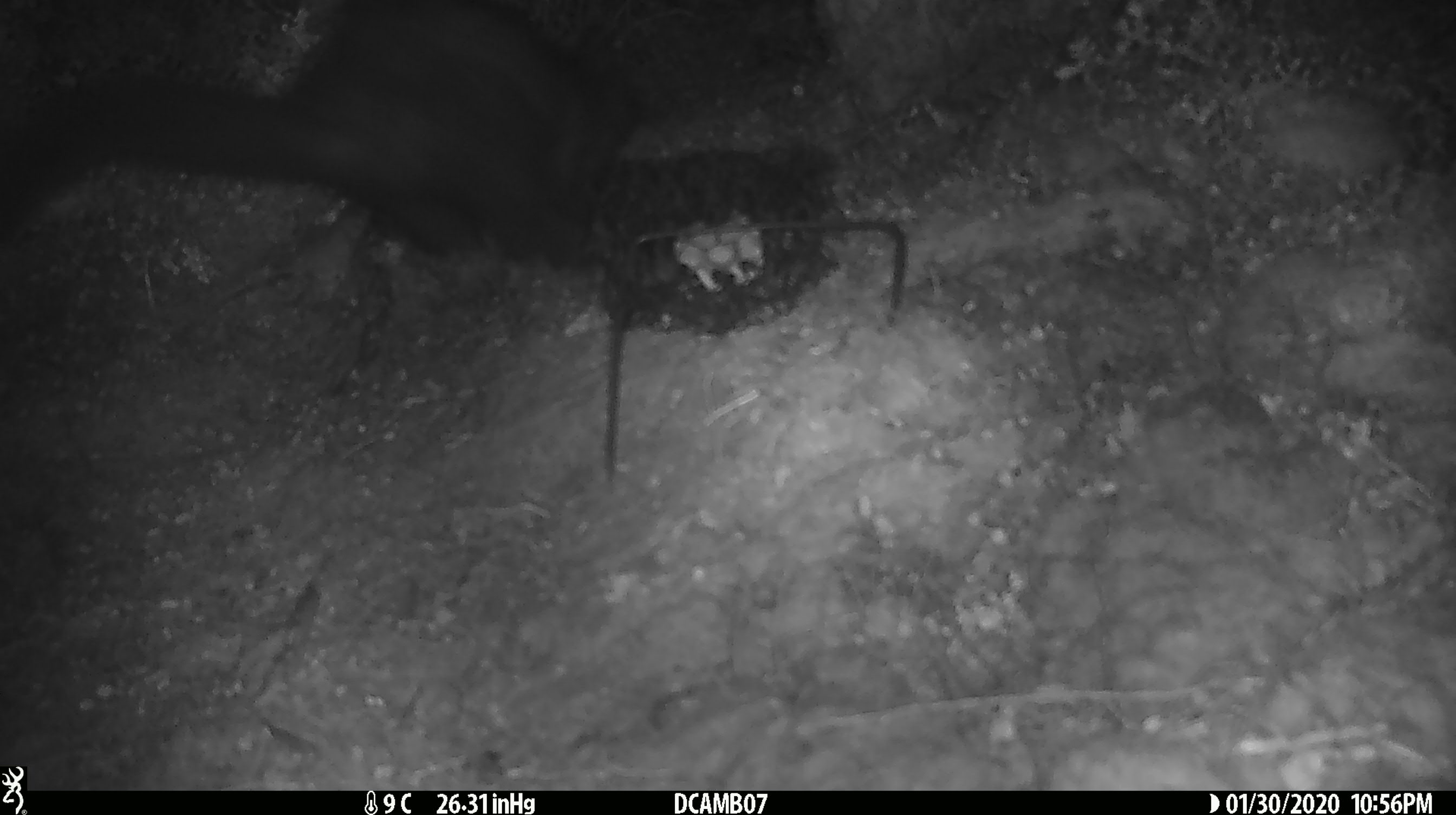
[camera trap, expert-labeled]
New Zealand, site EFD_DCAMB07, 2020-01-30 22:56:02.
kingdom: Animalia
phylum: Chordata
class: Mammalia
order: Diprotodontia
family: Phalangeridae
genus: Trichosurus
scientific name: Trichosurus vulpecula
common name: common brushtail possum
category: possum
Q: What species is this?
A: Possum (common brushtail possum) (Trichosurus vulpecula).